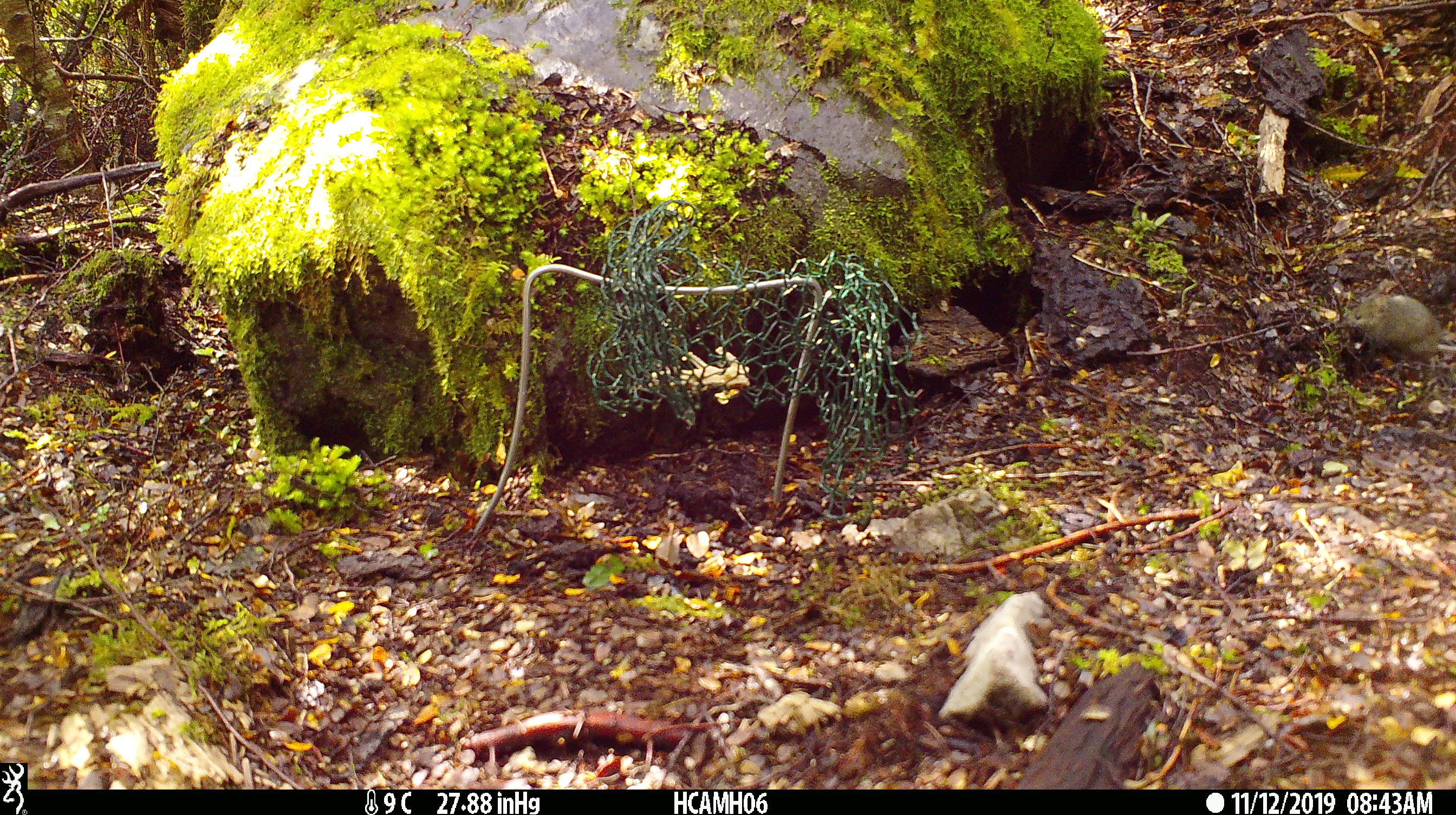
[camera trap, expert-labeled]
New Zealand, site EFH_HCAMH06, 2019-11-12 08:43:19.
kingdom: Animalia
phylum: Chordata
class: Mammalia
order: Rodentia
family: Muridae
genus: Mus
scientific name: Mus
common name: mouse